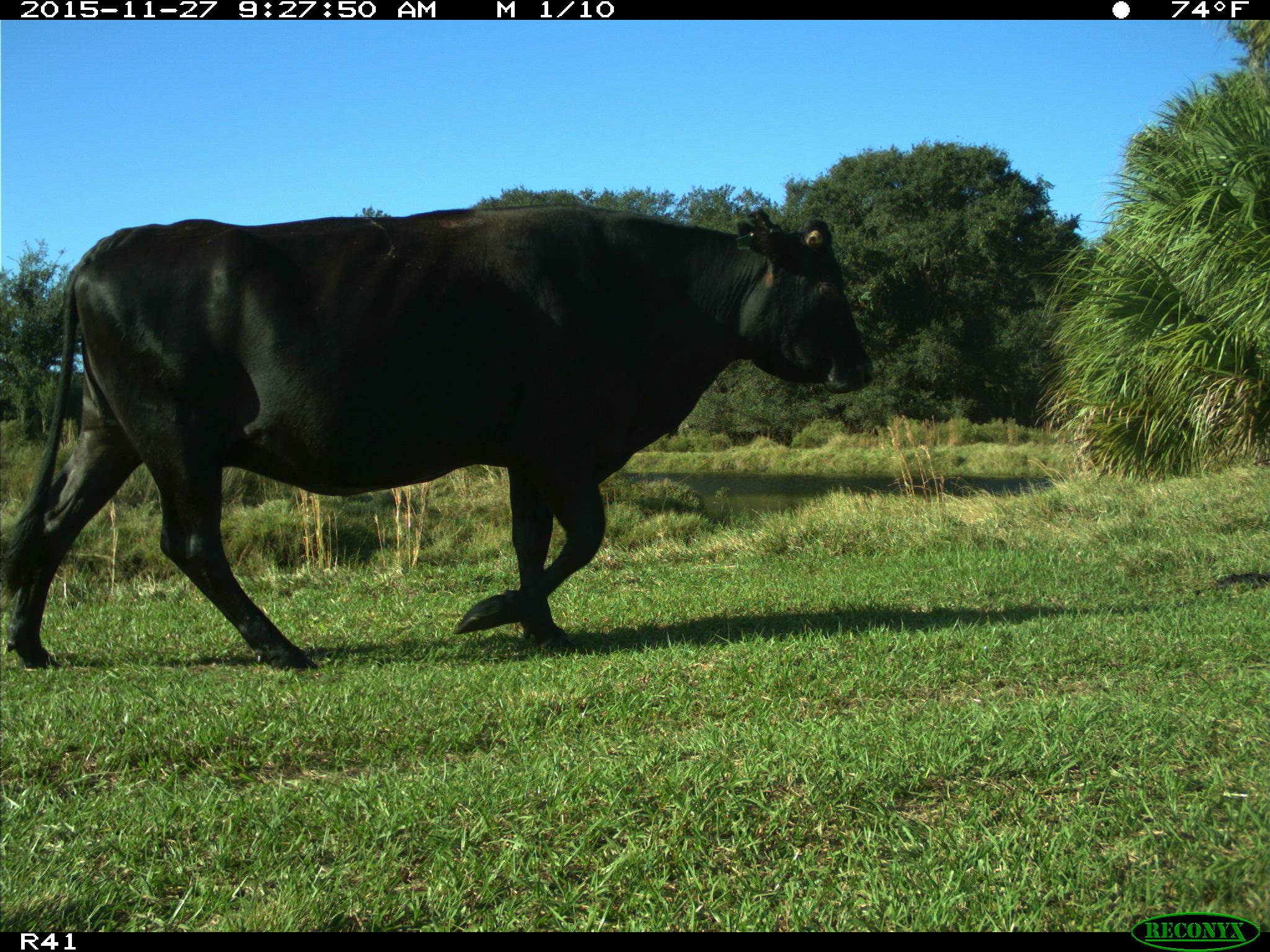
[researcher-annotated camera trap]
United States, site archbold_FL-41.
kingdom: Animalia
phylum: Chordata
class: Mammalia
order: Artiodactyla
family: Bovidae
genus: Bos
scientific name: Bos taurus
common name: domestic cow